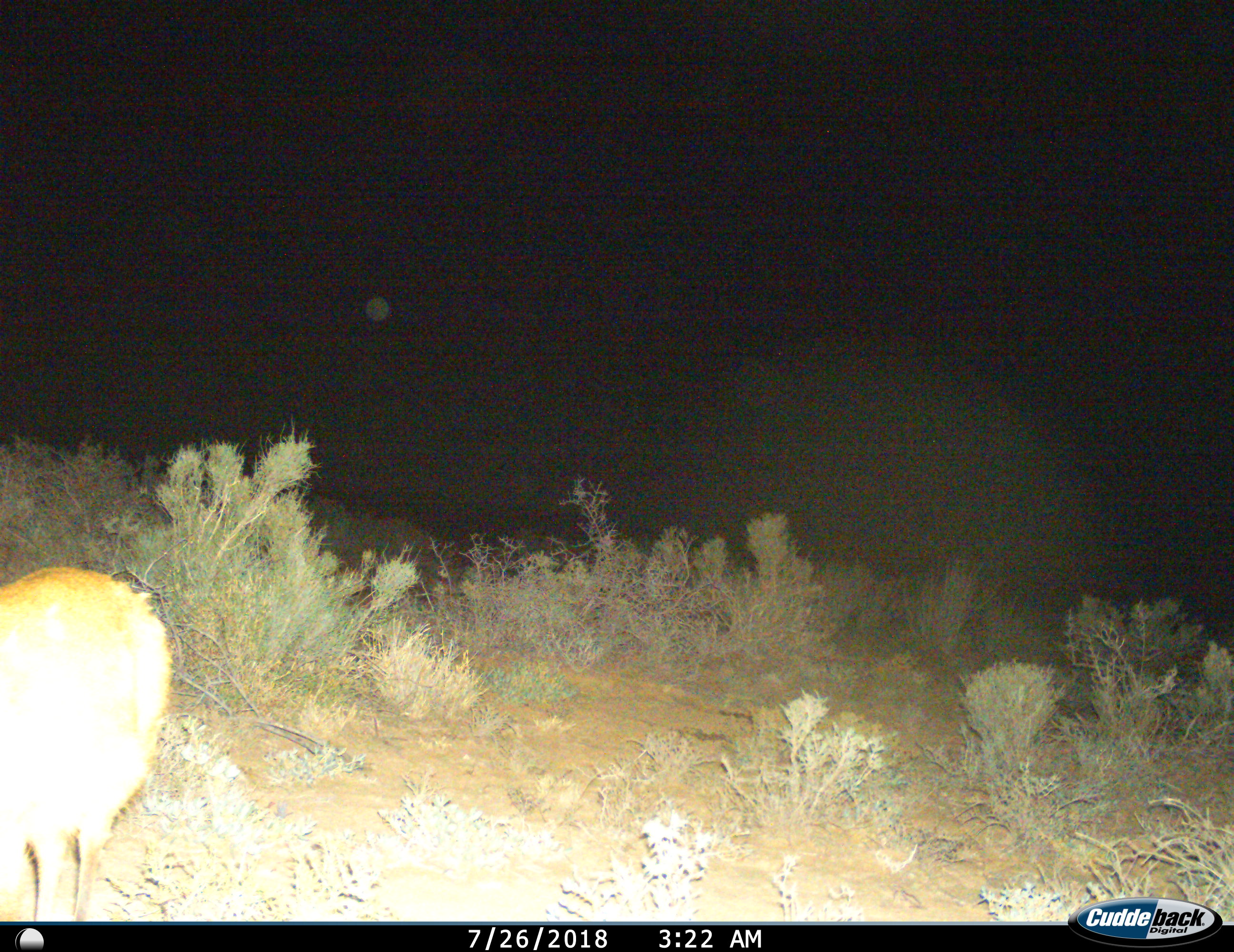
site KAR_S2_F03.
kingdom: Animalia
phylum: Chordata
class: Mammalia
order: Artiodactyla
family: Bovidae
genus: Sylvicapra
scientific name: Sylvicapra grimmia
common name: common duiker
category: duikercommongrey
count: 1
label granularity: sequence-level